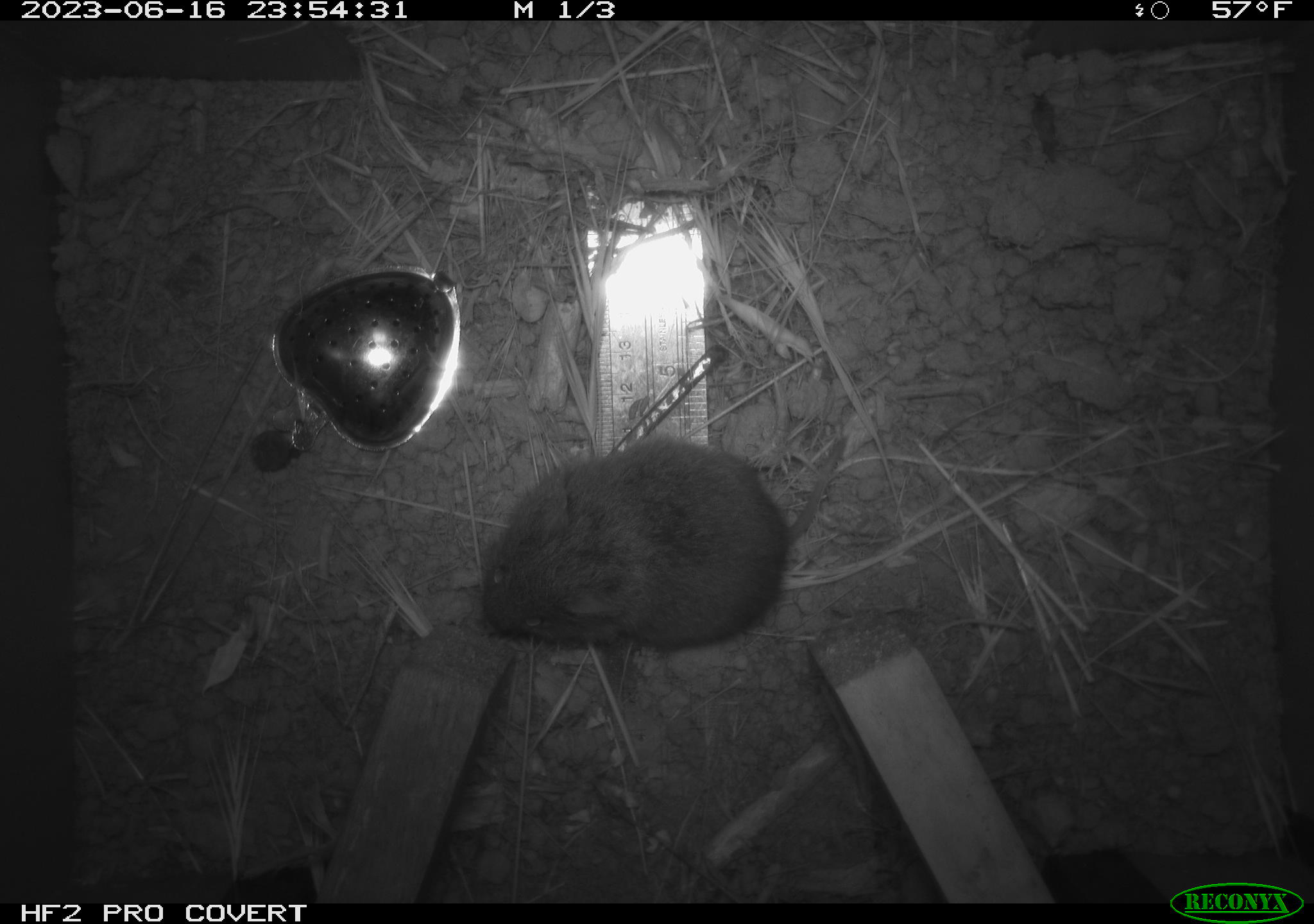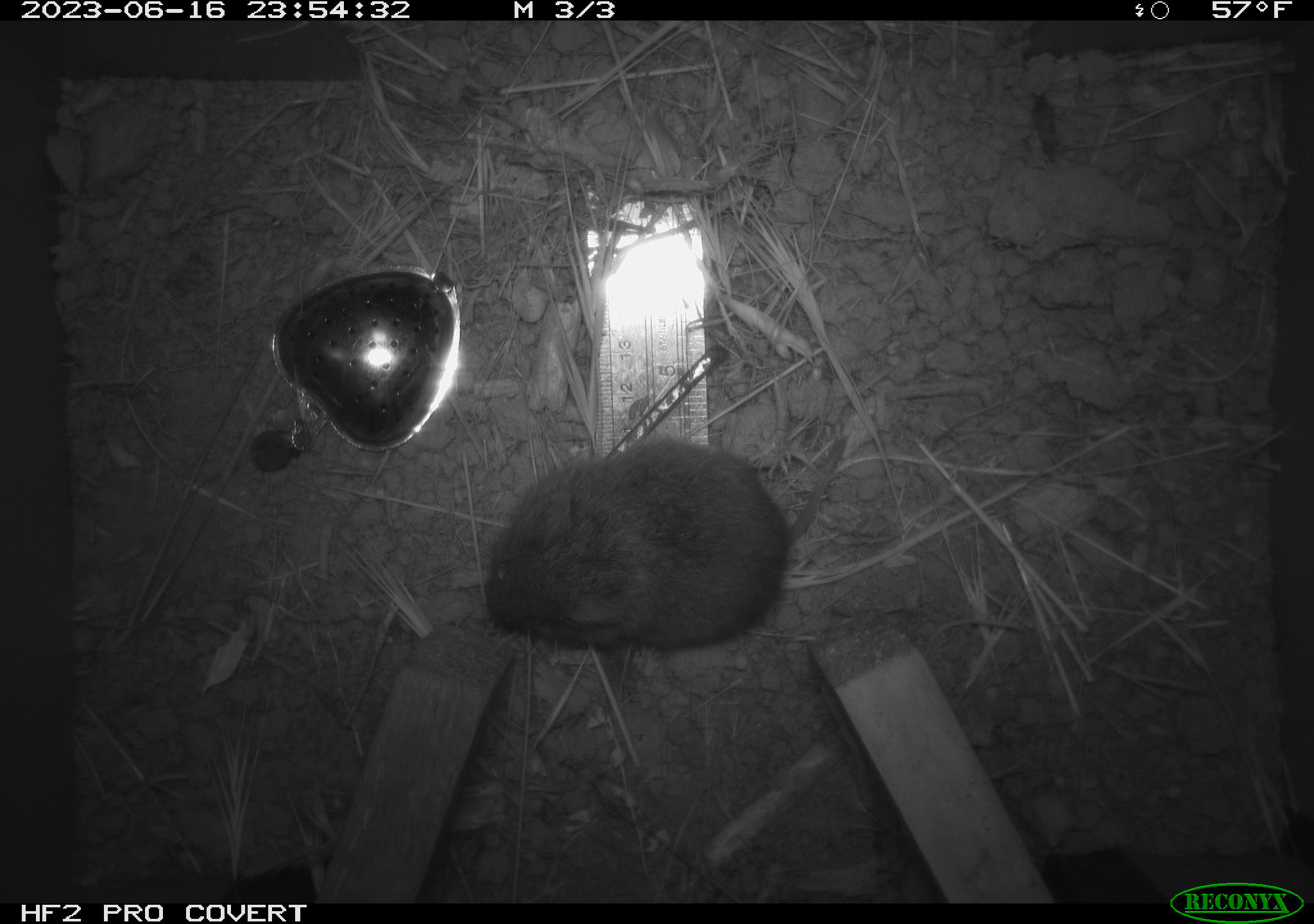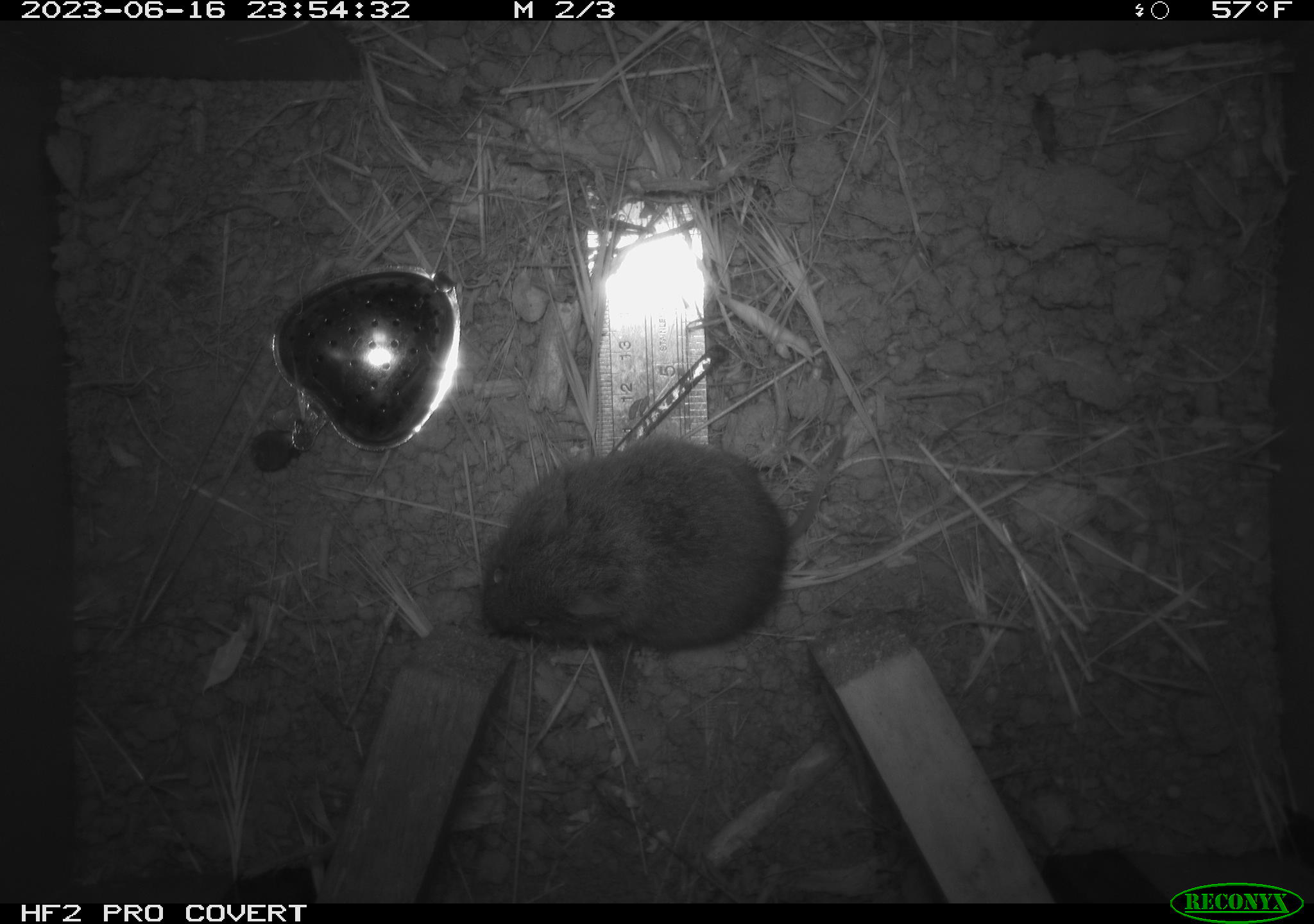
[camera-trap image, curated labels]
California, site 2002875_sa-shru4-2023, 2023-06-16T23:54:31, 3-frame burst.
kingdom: Animalia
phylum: Chordata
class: Mammalia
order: Rodentia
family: Cricetidae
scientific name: Arvicolinae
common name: voles, lemmings, and muskrats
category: arvicolinae subfamily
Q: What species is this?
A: Arvicolinae subfamily (voles, lemmings, and muskrats) (Arvicolinae).